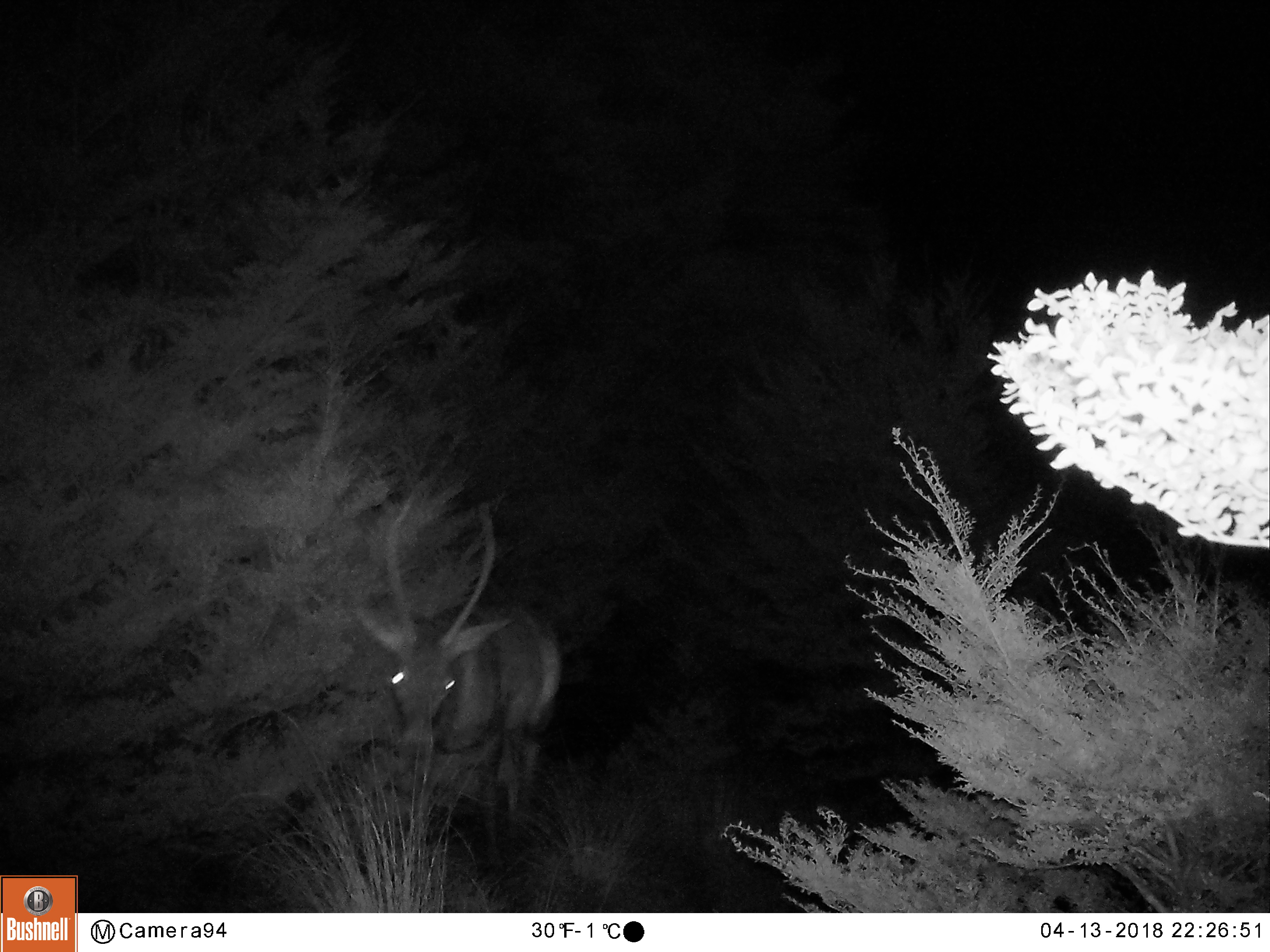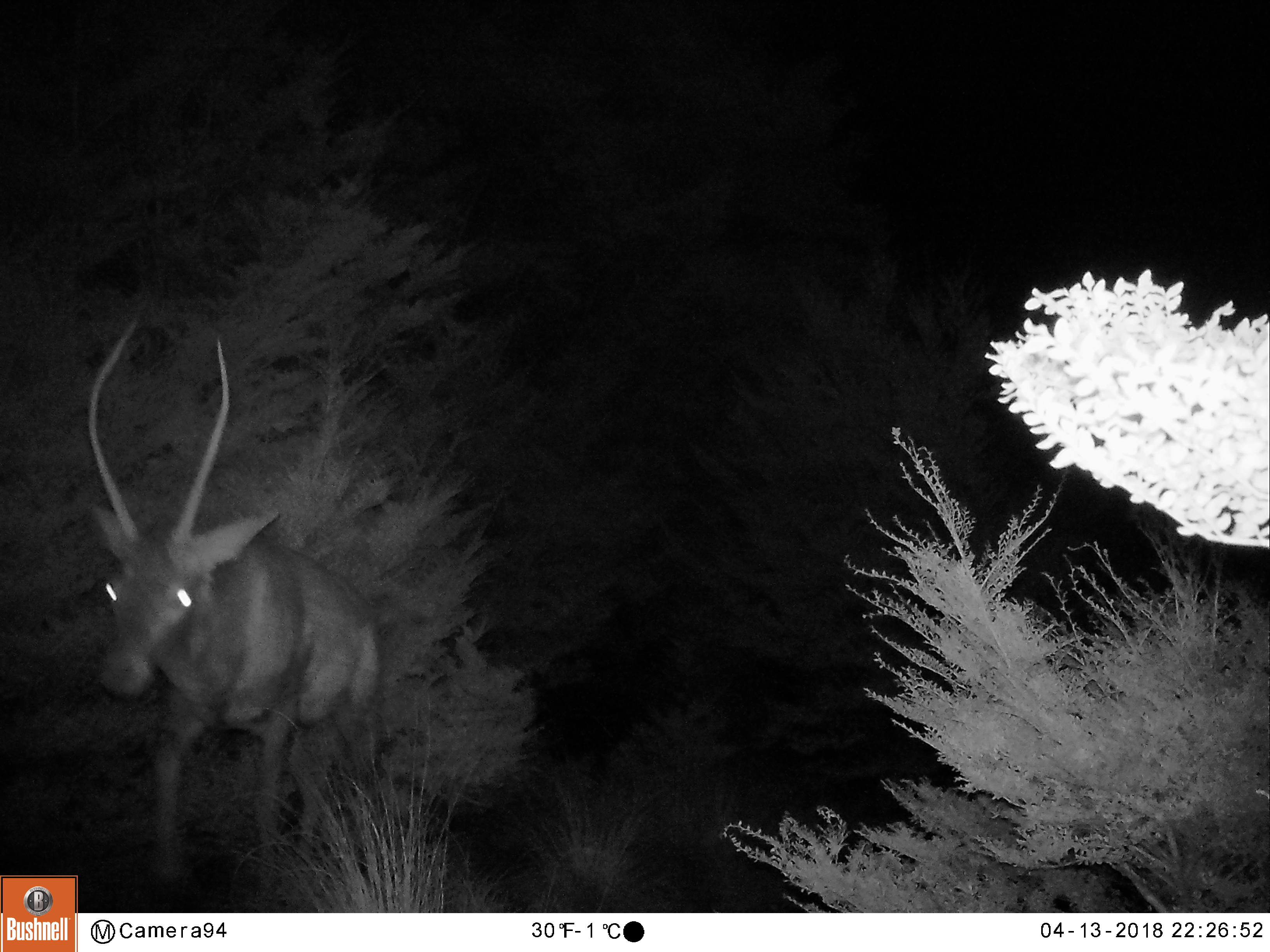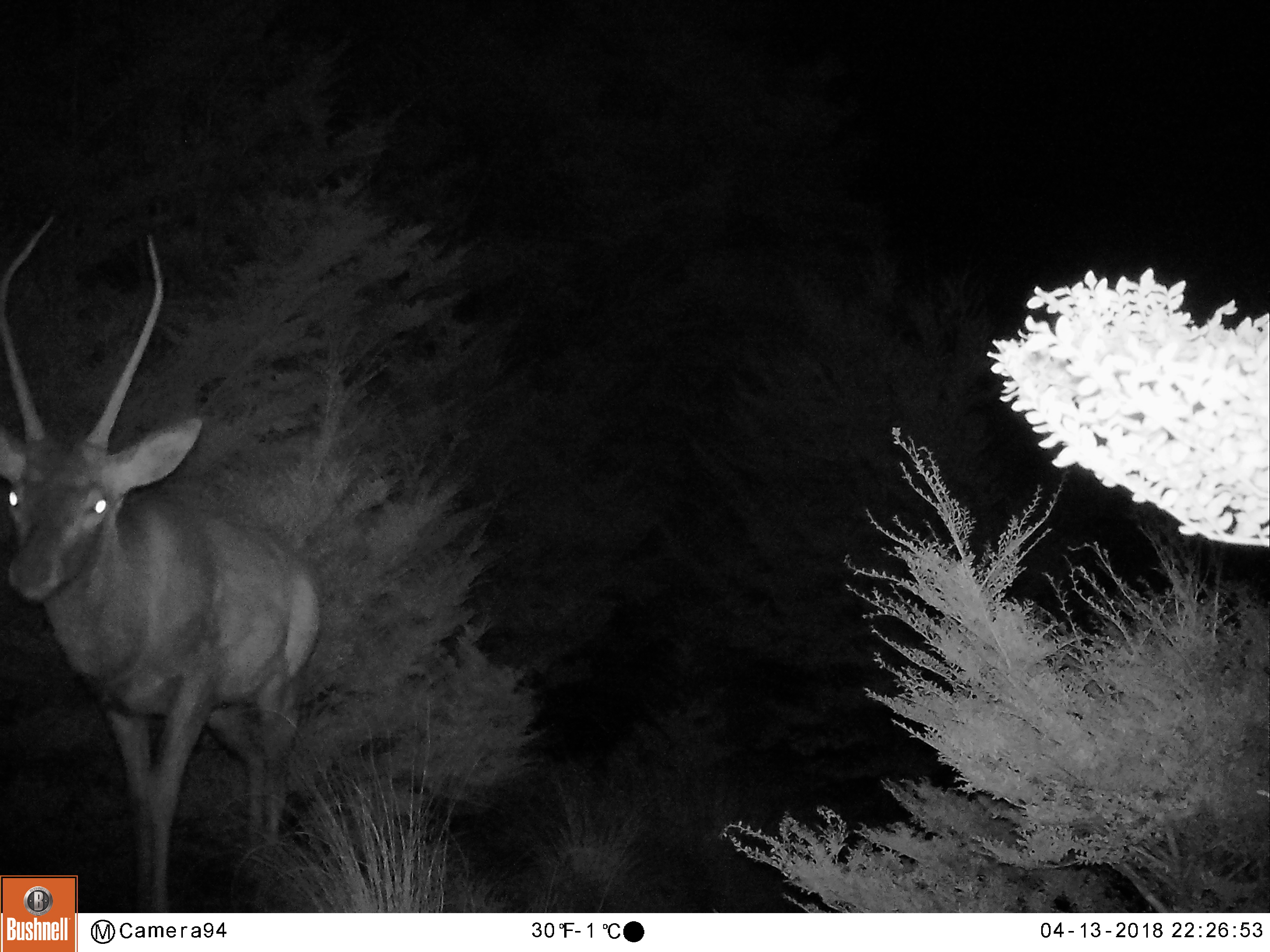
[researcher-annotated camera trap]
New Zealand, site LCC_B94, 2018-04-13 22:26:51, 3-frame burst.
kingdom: Animalia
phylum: Chordata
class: Mammalia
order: Artiodactyla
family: Cervidae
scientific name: Cervidae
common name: deer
Deer (Cervidae).